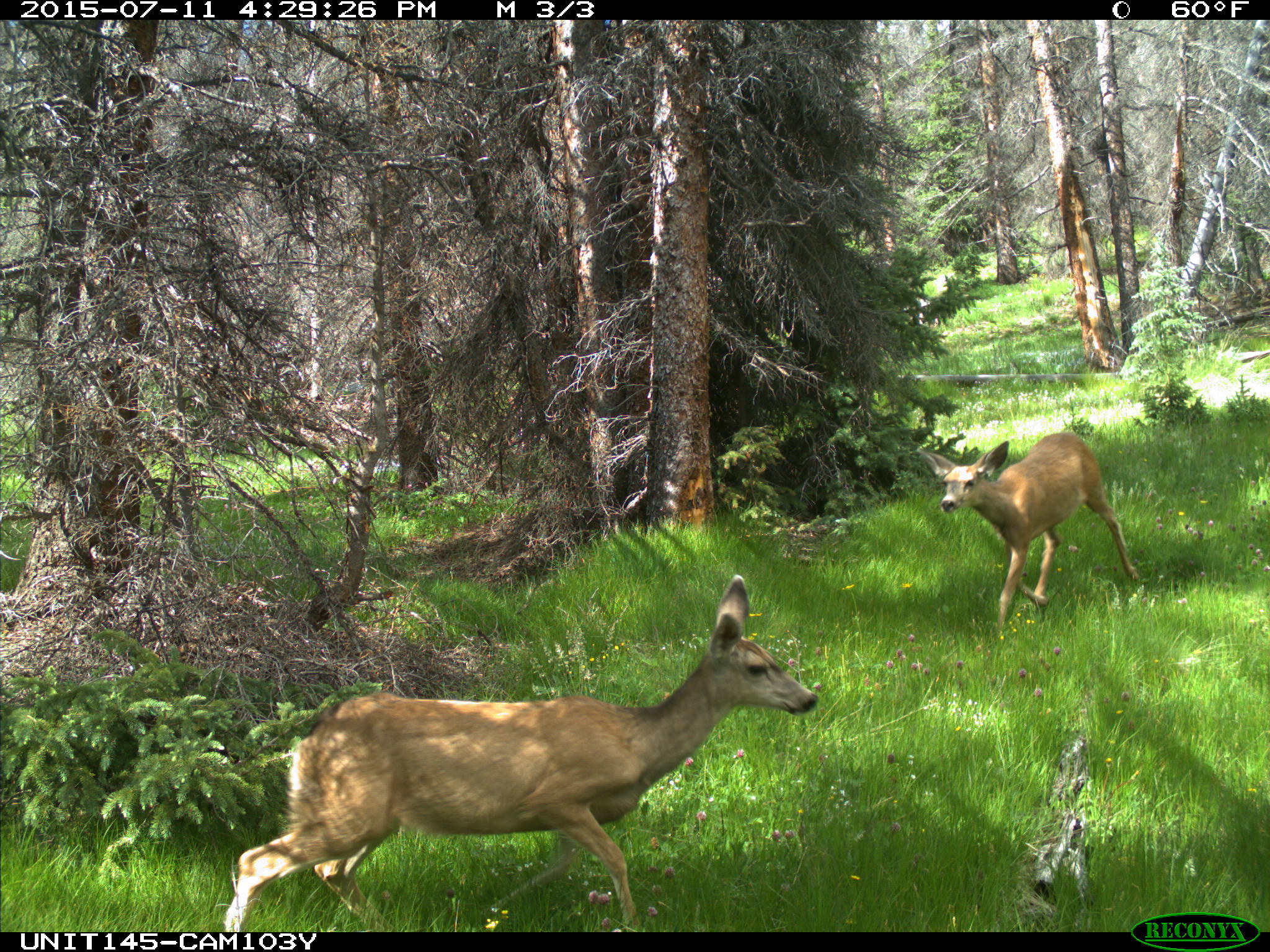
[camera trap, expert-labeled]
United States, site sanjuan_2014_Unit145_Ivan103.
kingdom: Animalia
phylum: Chordata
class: Mammalia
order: Artiodactyla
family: Cervidae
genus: Odocoileus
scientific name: Odocoileus hemionus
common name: mule deer